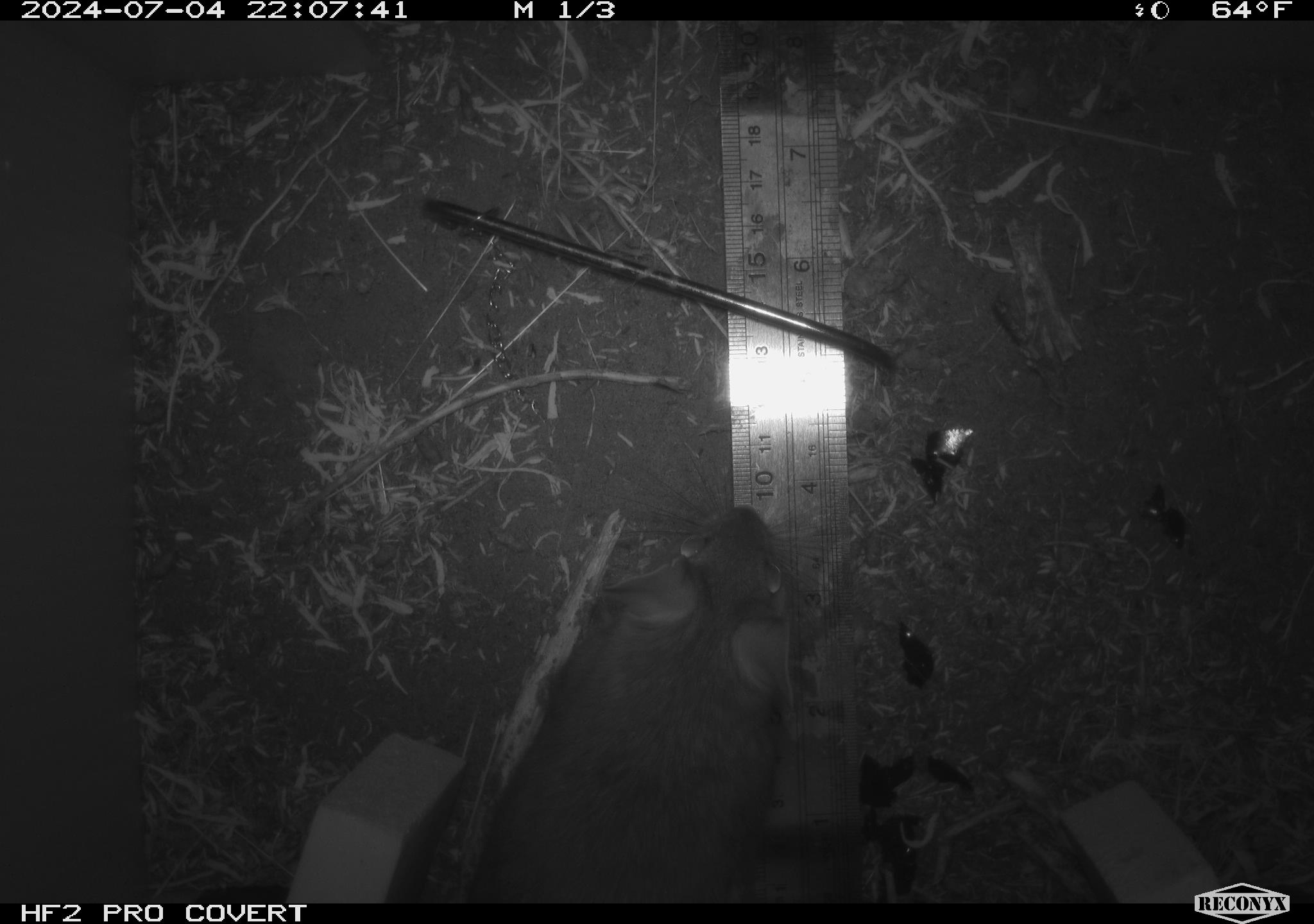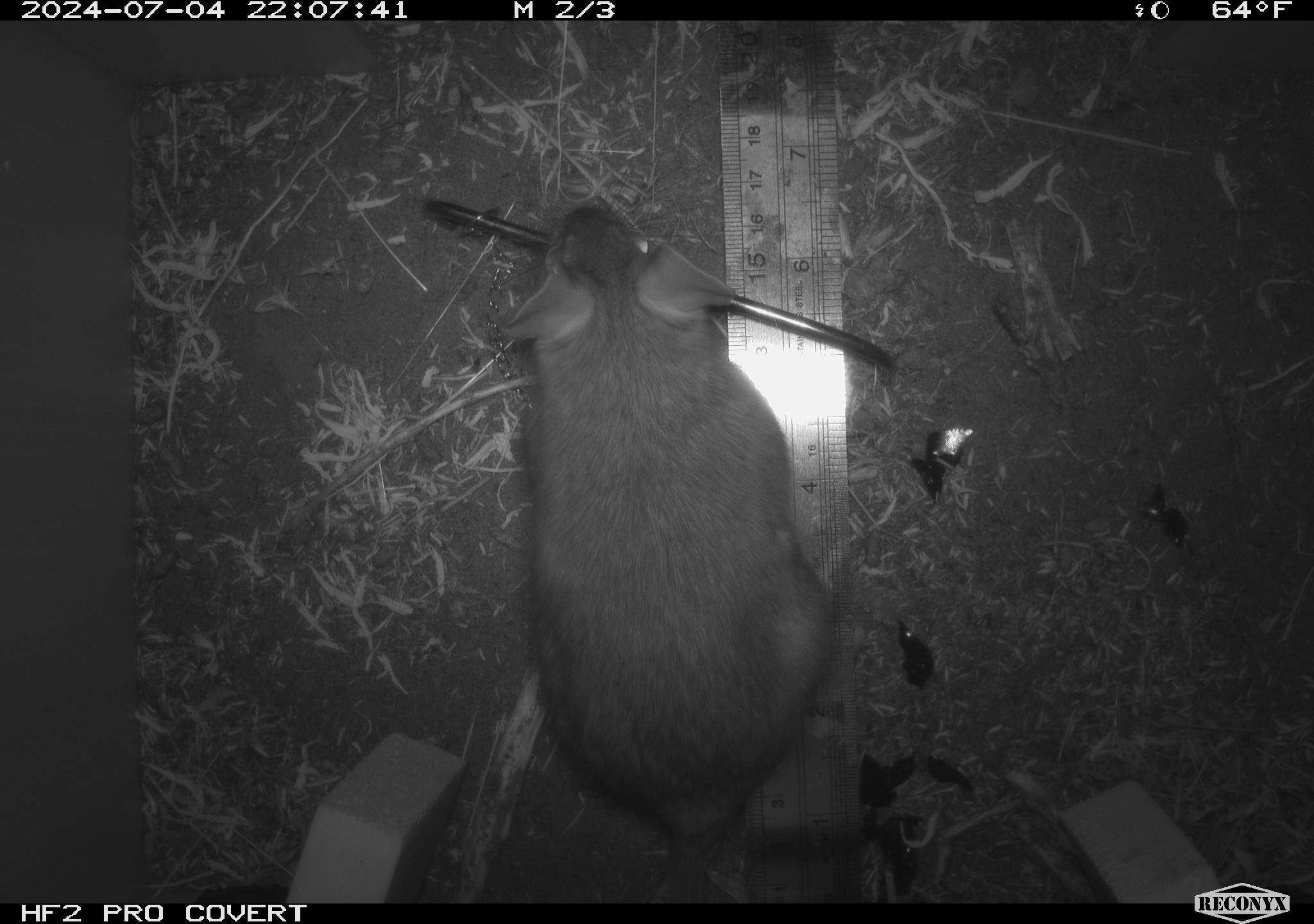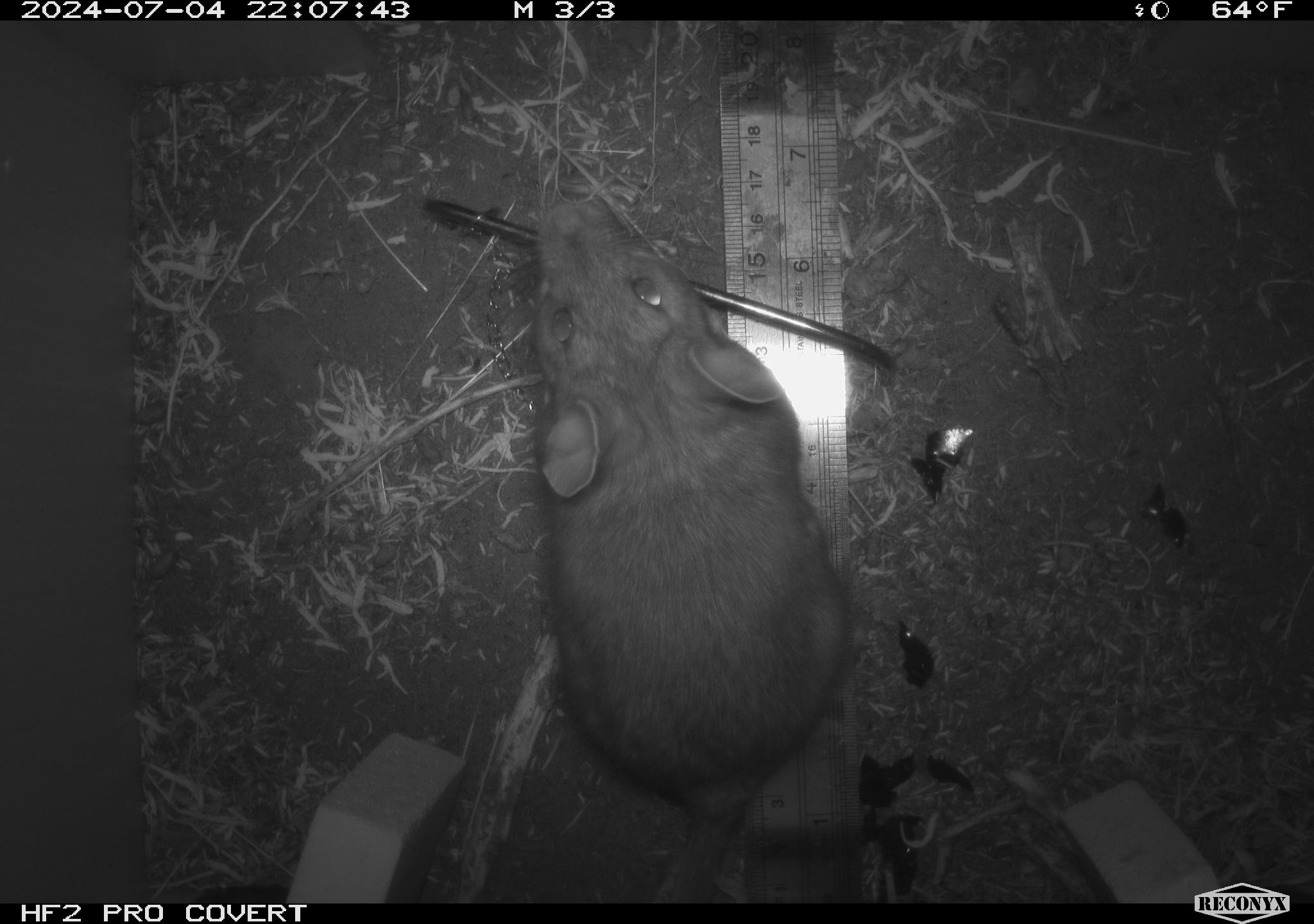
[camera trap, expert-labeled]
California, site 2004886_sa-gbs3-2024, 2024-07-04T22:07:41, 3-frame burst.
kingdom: Animalia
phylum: Chordata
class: Mammalia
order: Rodentia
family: Cricetidae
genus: Neotoma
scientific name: Neotoma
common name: pack rat or woodrat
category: neotoma species